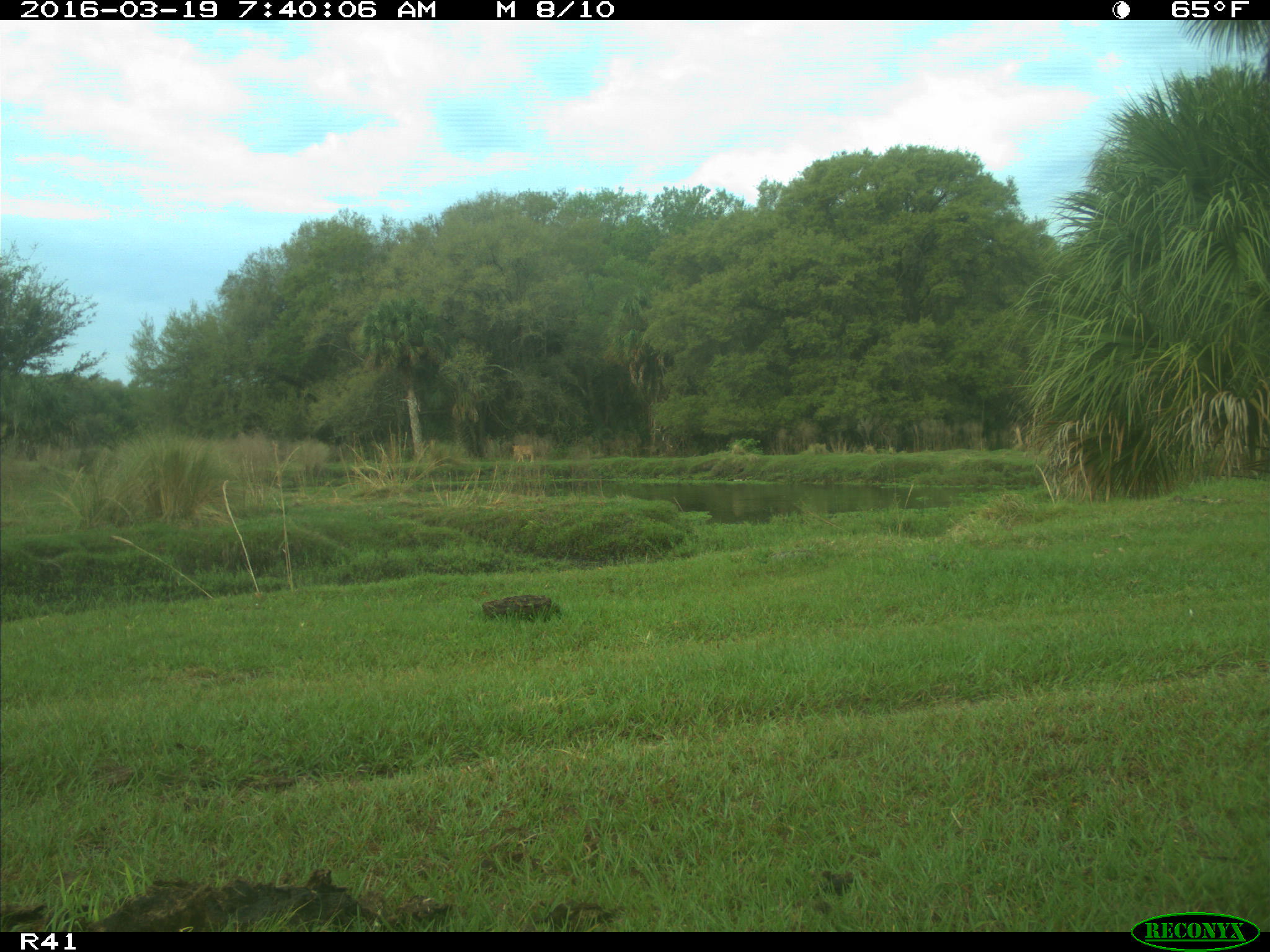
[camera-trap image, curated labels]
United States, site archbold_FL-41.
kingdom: Animalia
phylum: Chordata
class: Mammalia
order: Artiodactyla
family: Bovidae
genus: Bos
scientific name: Bos taurus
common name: domestic cow